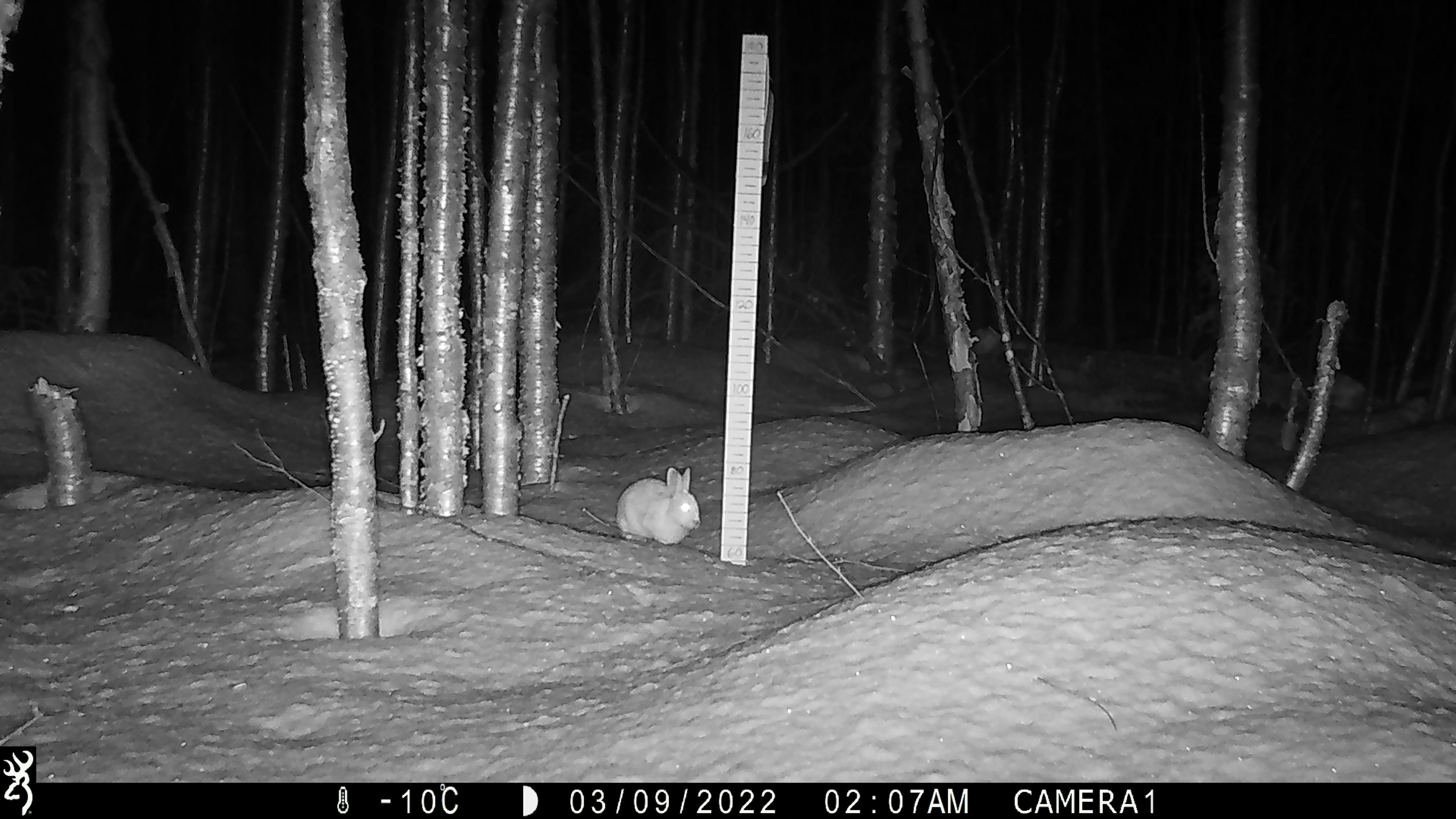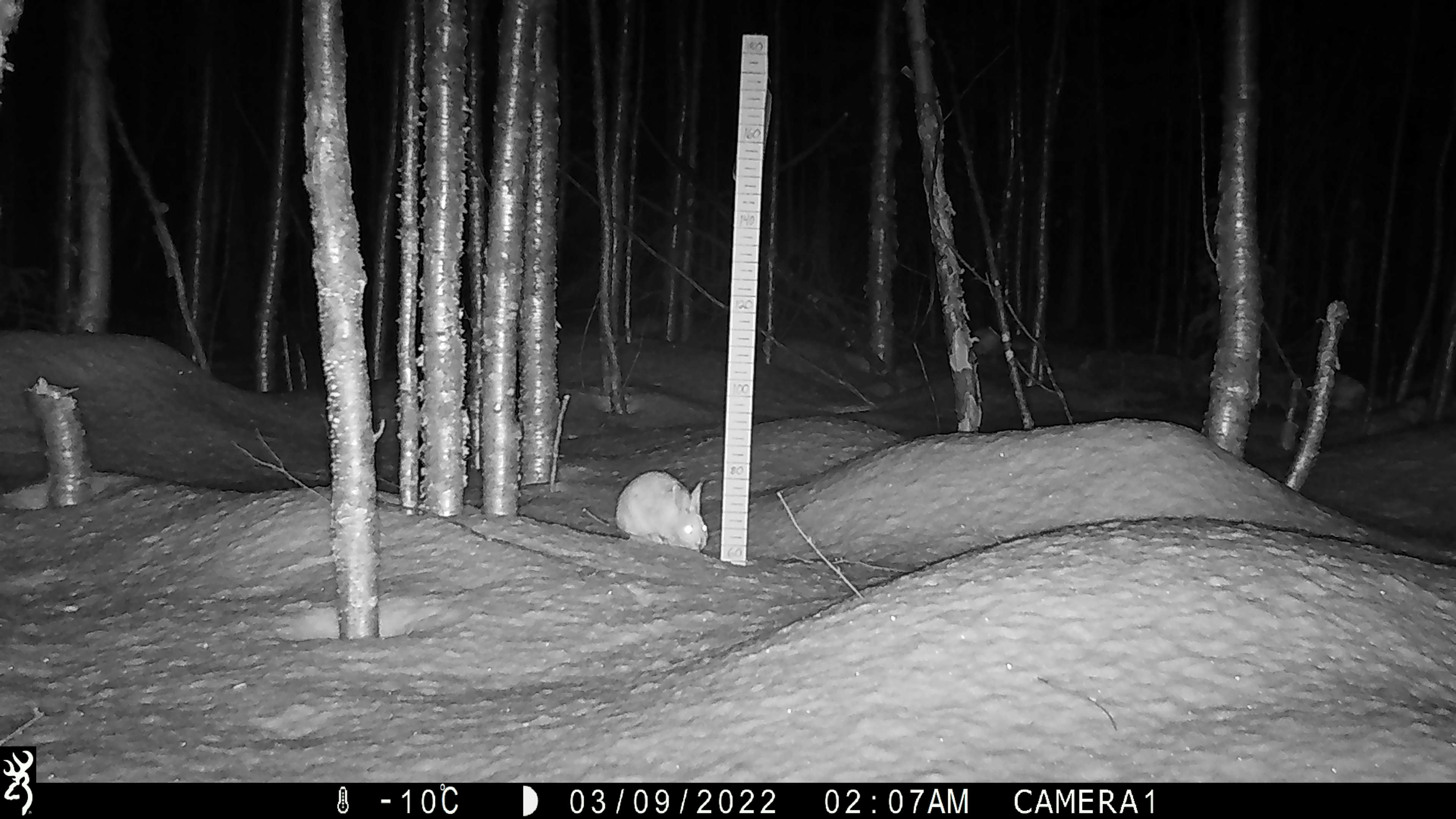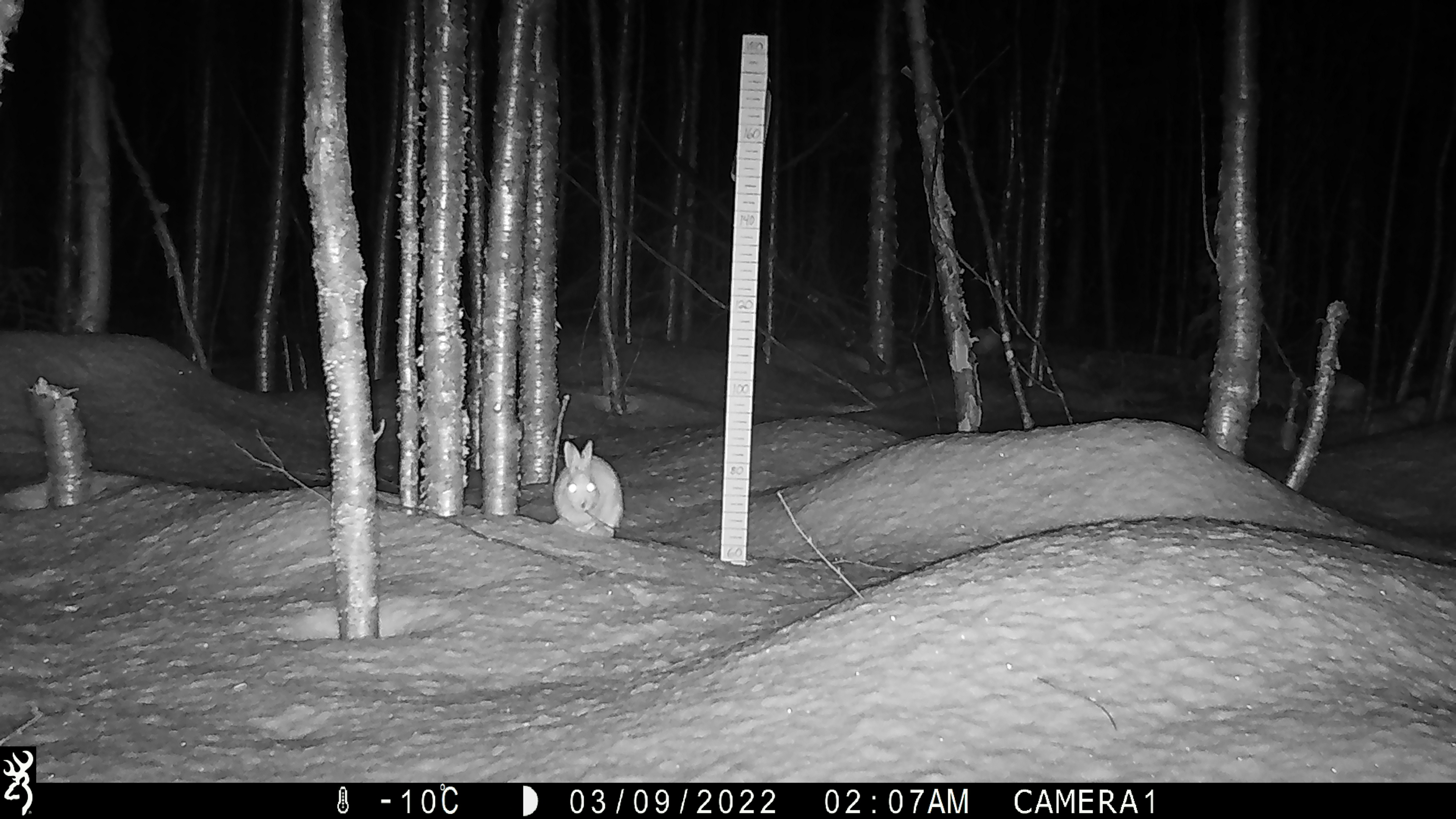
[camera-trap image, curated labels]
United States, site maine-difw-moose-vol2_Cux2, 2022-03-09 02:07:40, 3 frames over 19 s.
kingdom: Animalia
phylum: Chordata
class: Mammalia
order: Lagomorpha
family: Leporidae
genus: Lepus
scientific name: Lepus americanus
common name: snowshoe hare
Snowshoe hare (Lepus americanus).